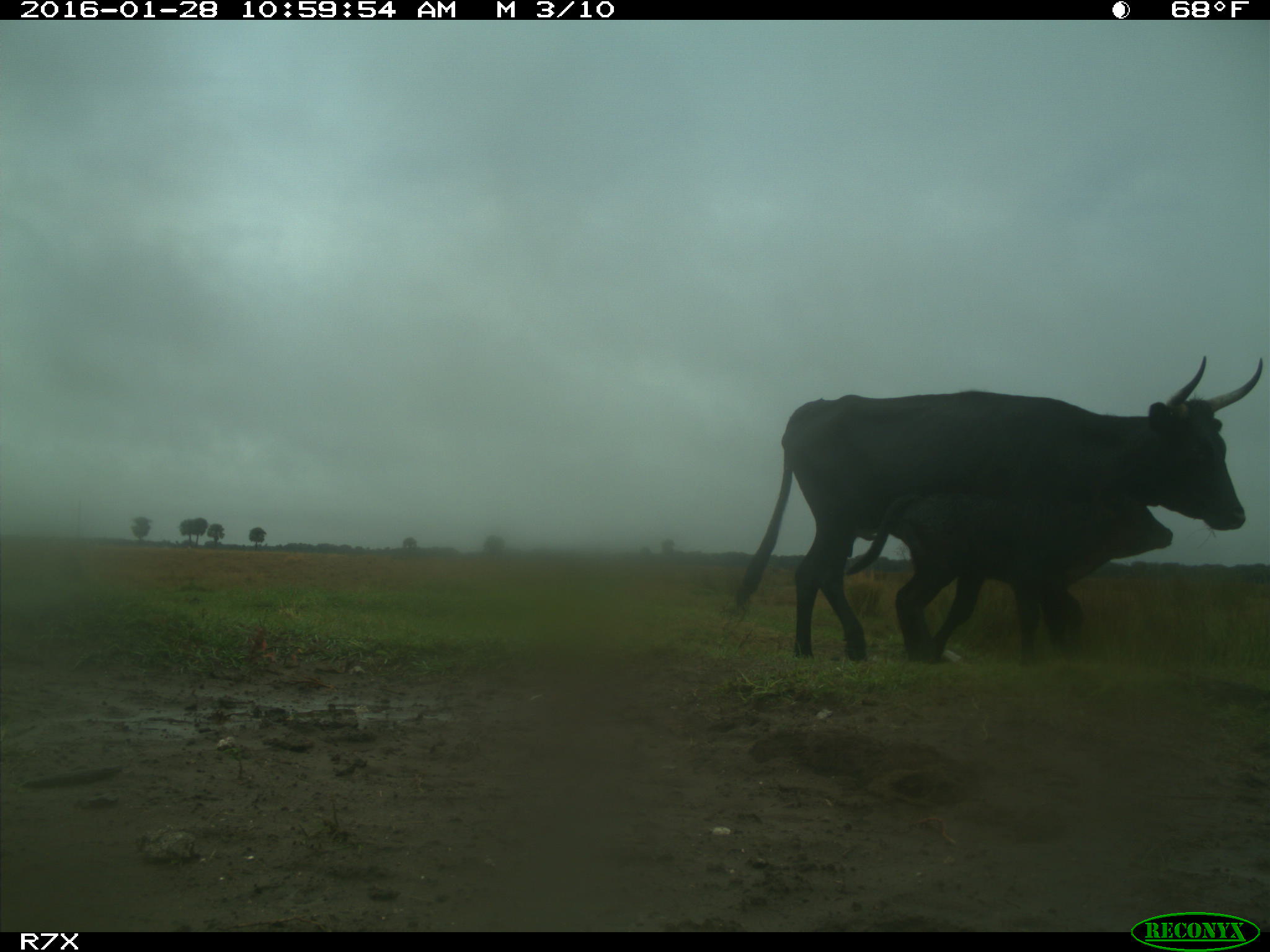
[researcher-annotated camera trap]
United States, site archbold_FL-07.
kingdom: Animalia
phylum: Chordata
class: Mammalia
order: Artiodactyla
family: Bovidae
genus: Bos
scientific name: Bos taurus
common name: domestic cow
Bos taurus (domestic cow).